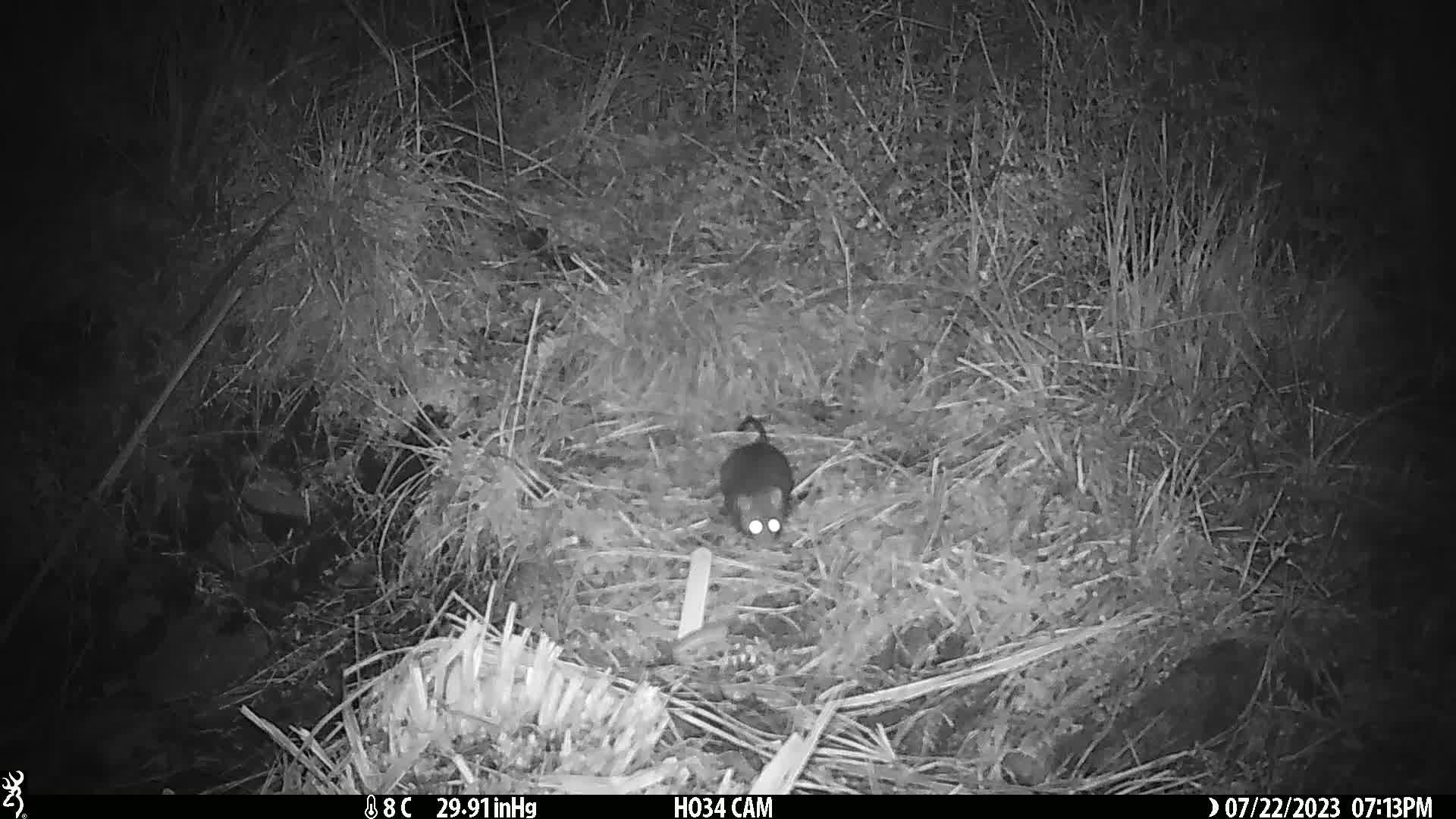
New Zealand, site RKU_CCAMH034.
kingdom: Animalia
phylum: Chordata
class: Mammalia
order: Rodentia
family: Muridae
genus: Rattus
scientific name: Rattus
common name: rat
Rat (Rattus).